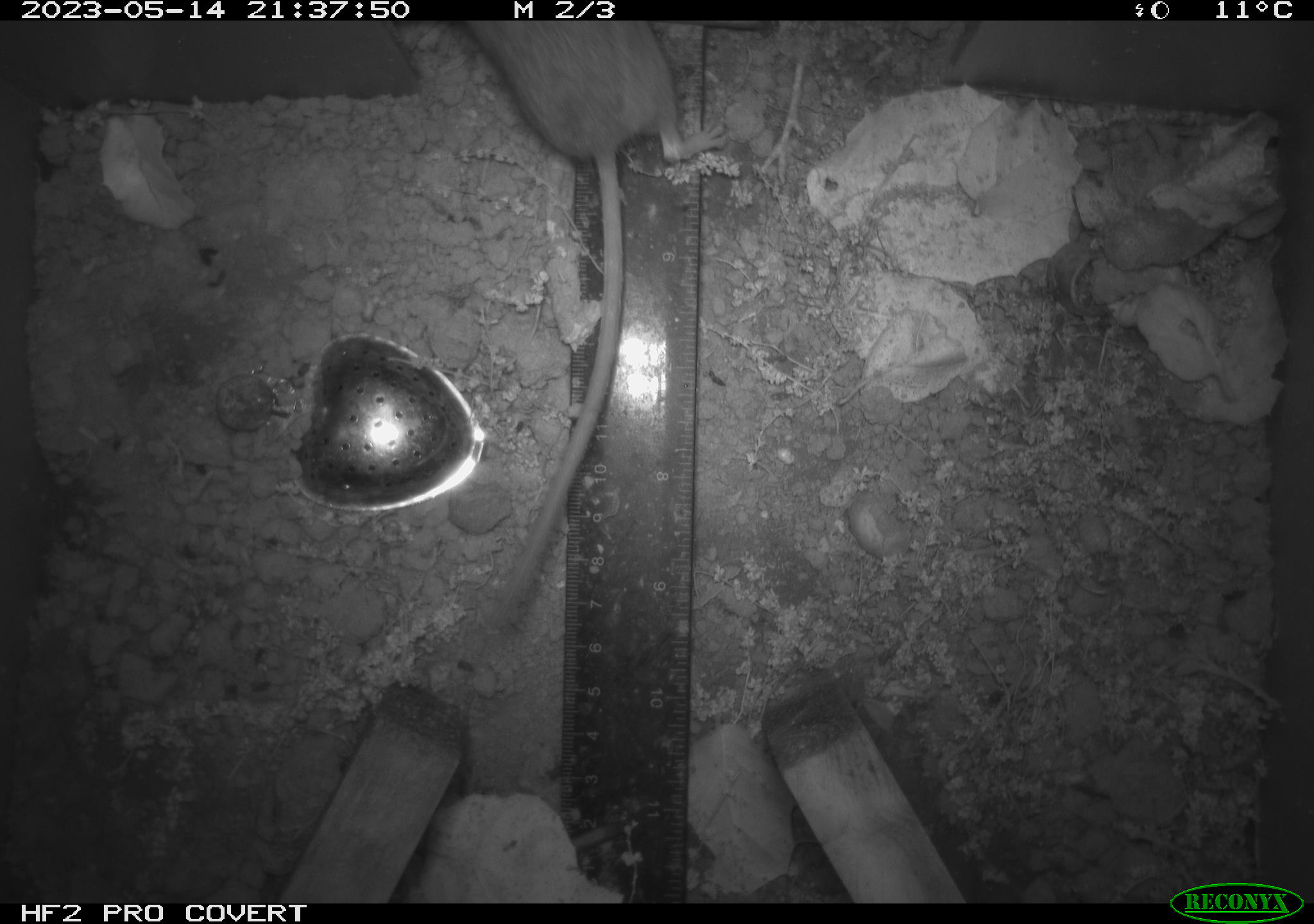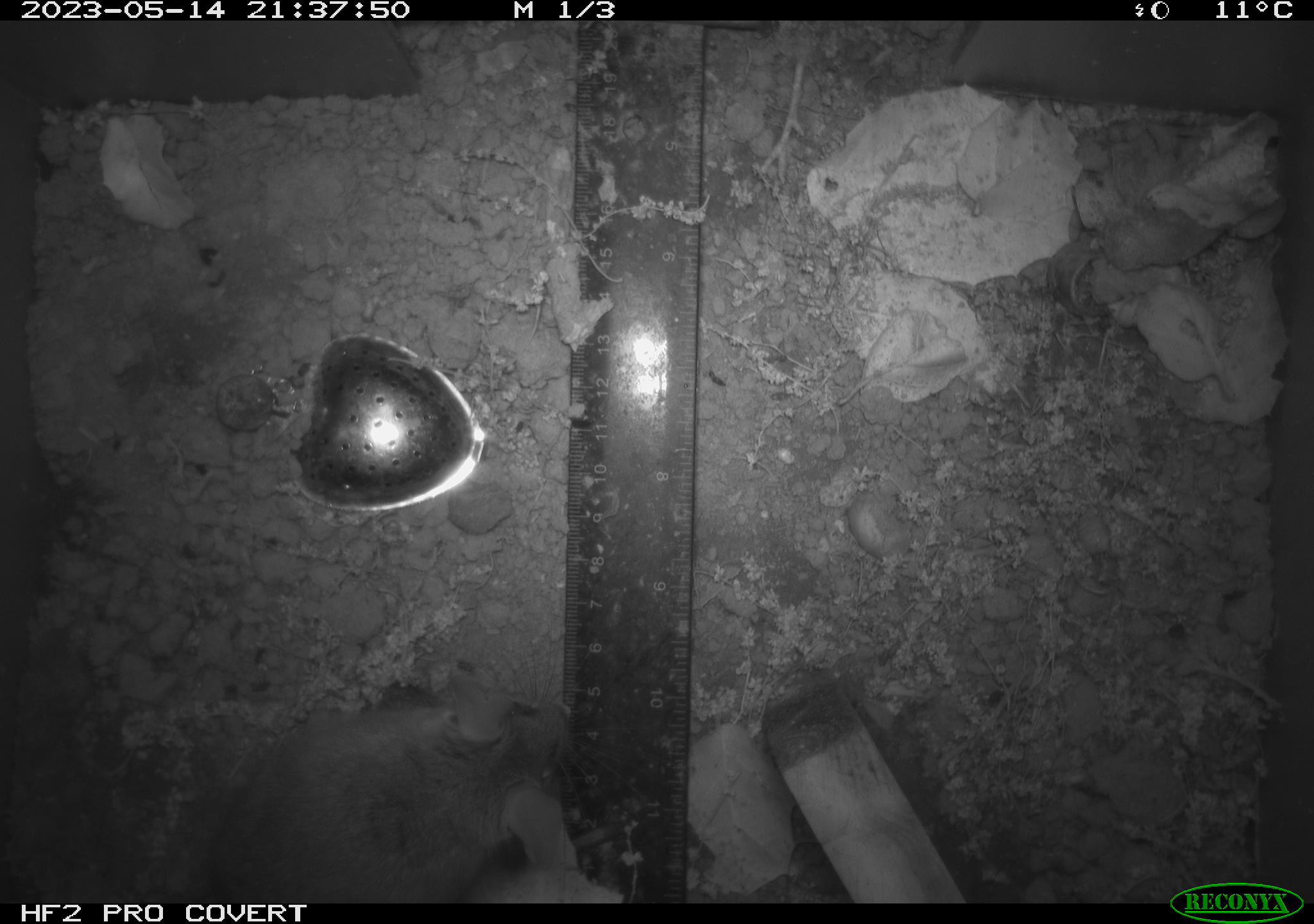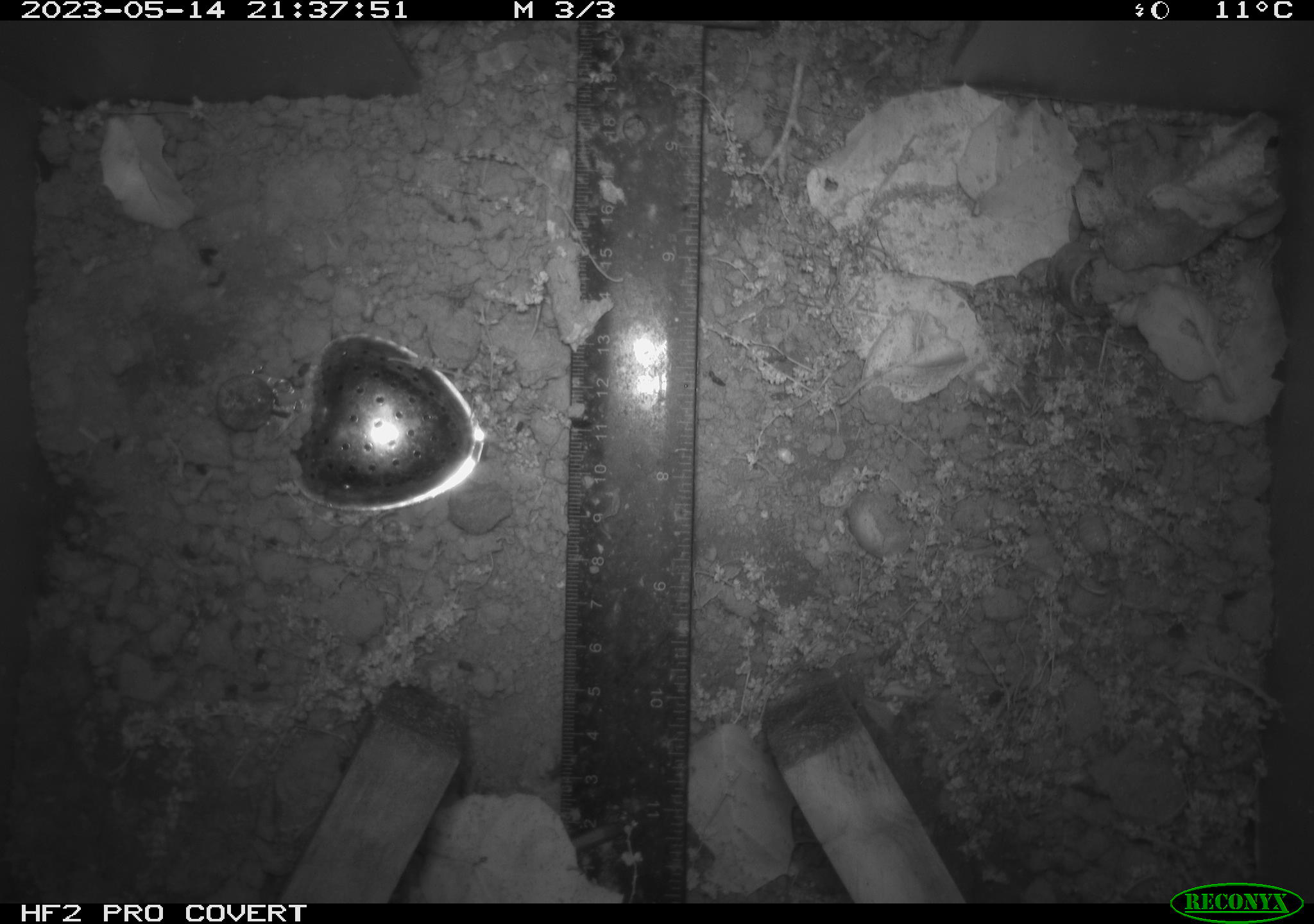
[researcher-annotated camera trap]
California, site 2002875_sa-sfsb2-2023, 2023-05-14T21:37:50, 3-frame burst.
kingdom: Animalia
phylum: Chordata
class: Mammalia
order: Rodentia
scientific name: Rodentia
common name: mouse species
Mouse species (Rodentia).